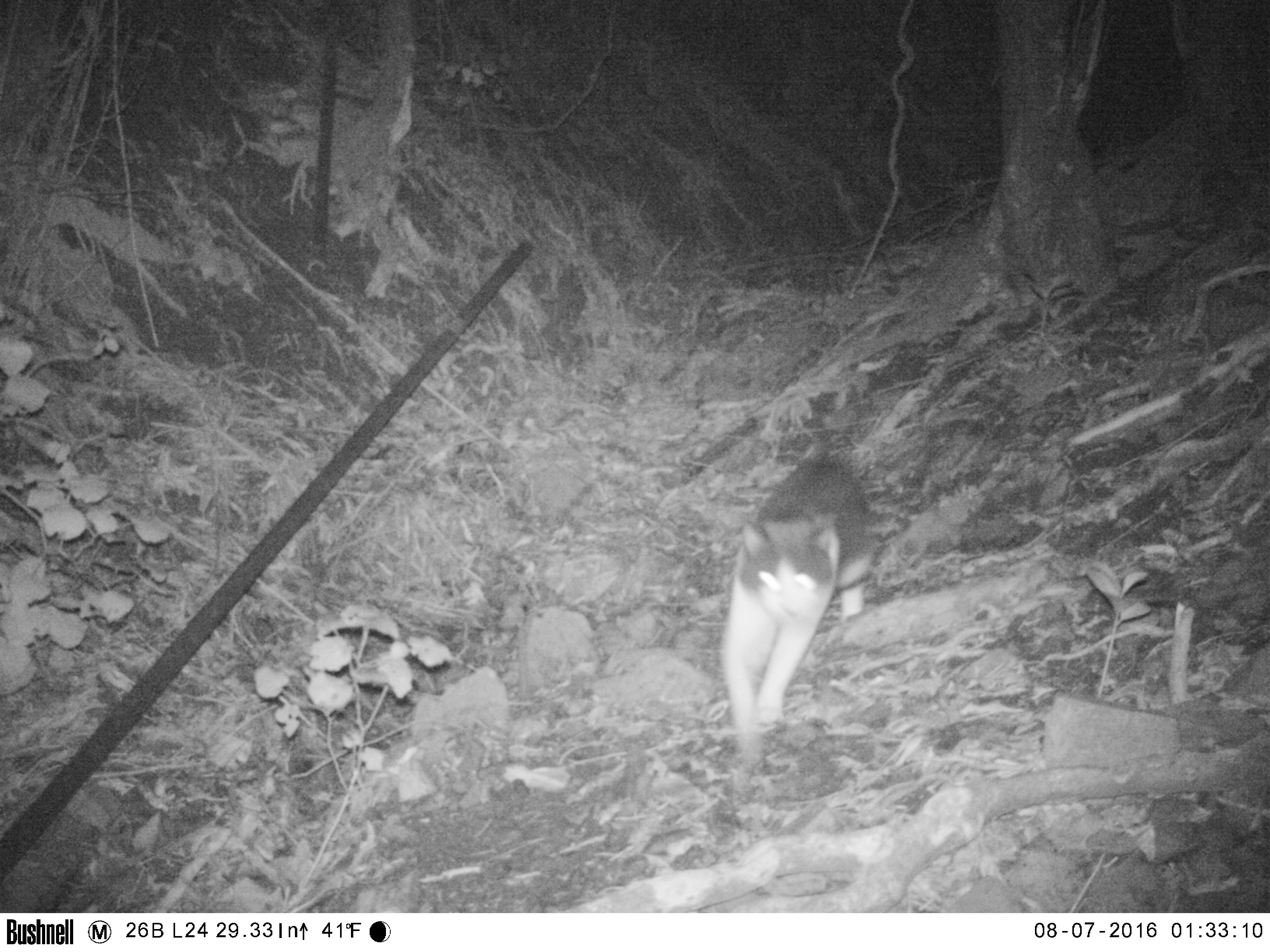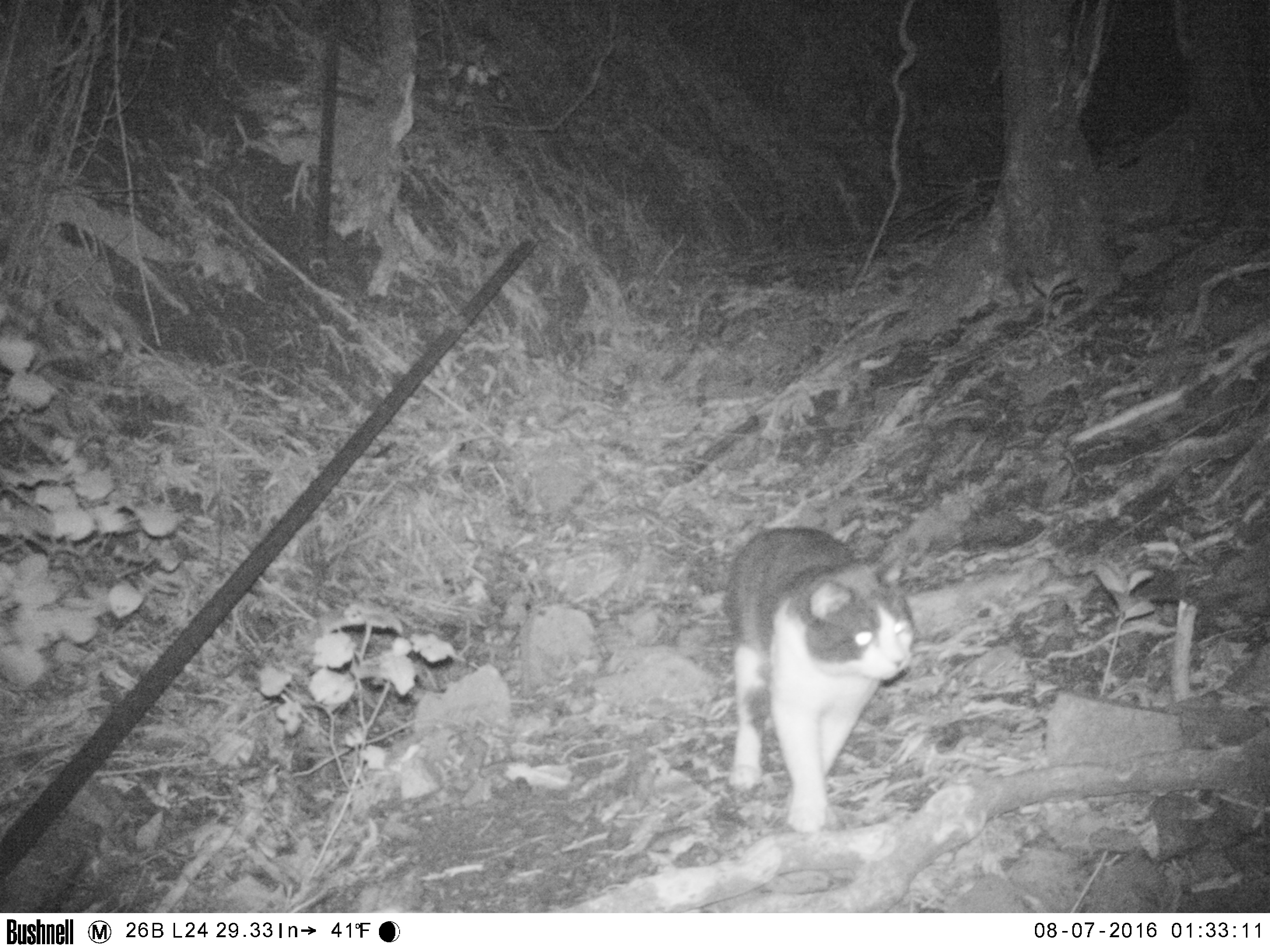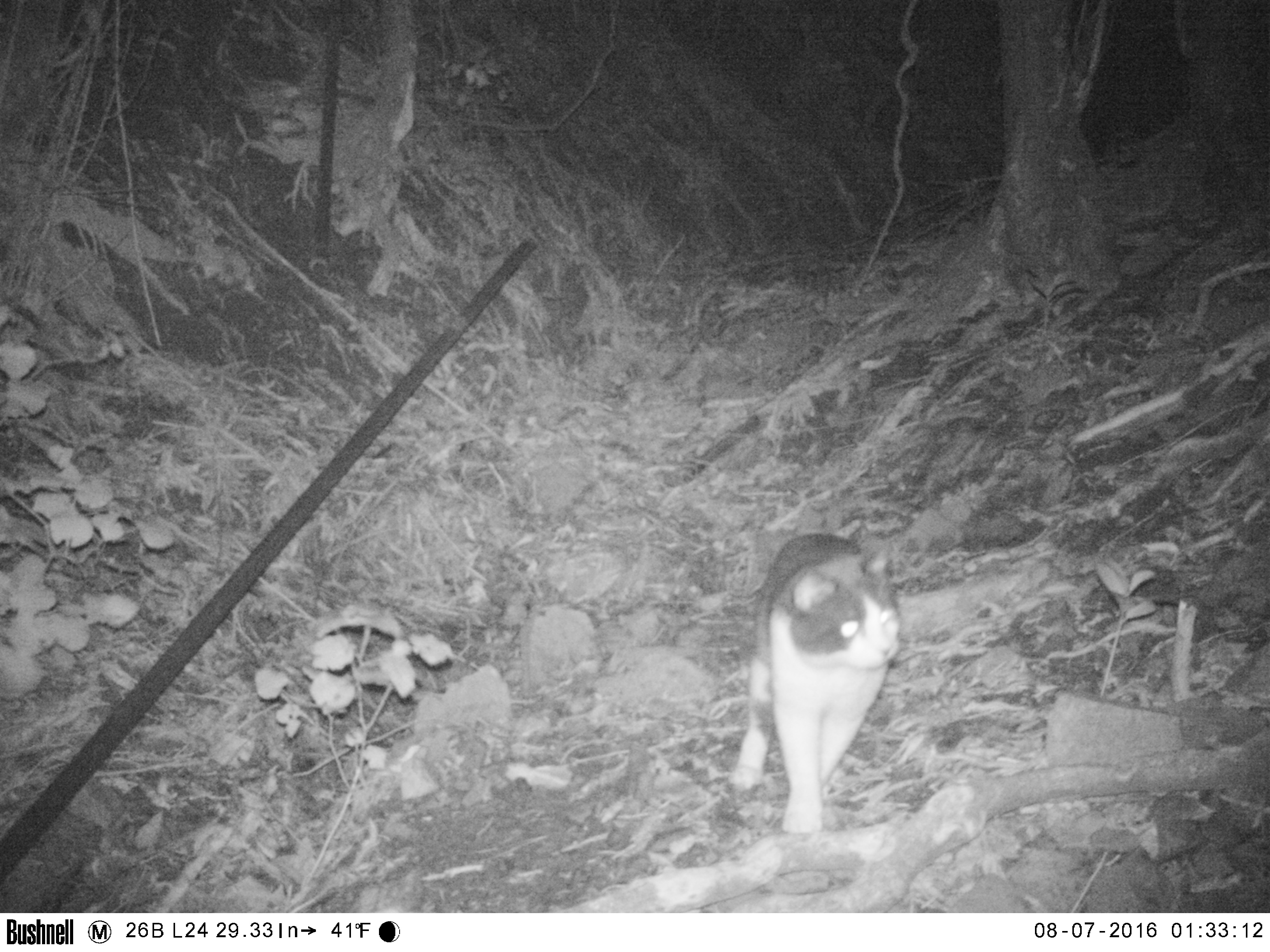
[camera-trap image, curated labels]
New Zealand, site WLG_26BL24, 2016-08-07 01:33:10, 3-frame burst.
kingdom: Animalia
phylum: Chordata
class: Mammalia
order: Carnivora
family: Felidae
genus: Felis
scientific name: Felis catus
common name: domestic cat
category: cat